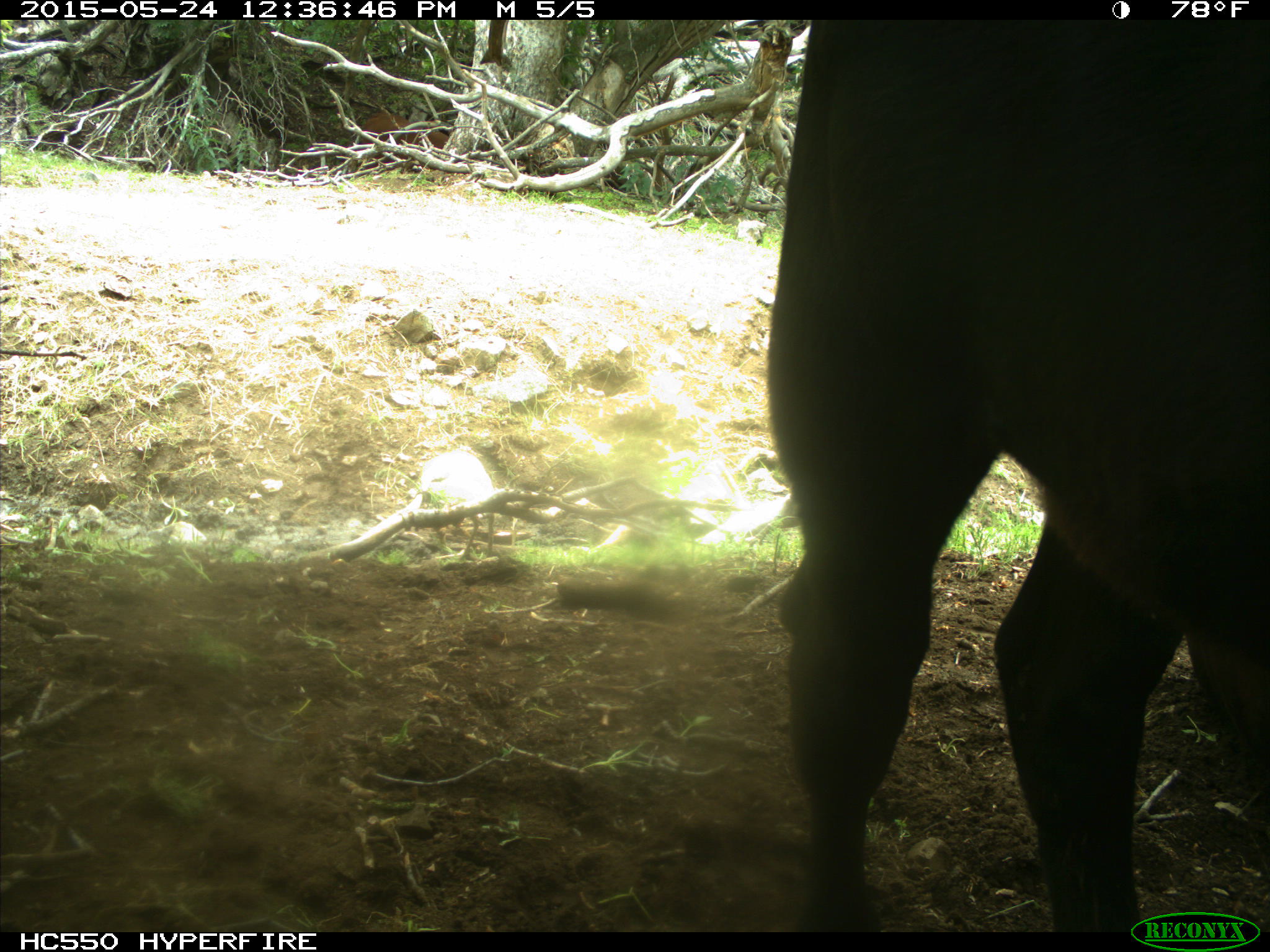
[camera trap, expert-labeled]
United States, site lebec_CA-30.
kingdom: Animalia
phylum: Chordata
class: Mammalia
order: Artiodactyla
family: Bovidae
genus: Bos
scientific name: Bos taurus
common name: domestic cow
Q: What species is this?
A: Bos taurus (domestic cow).